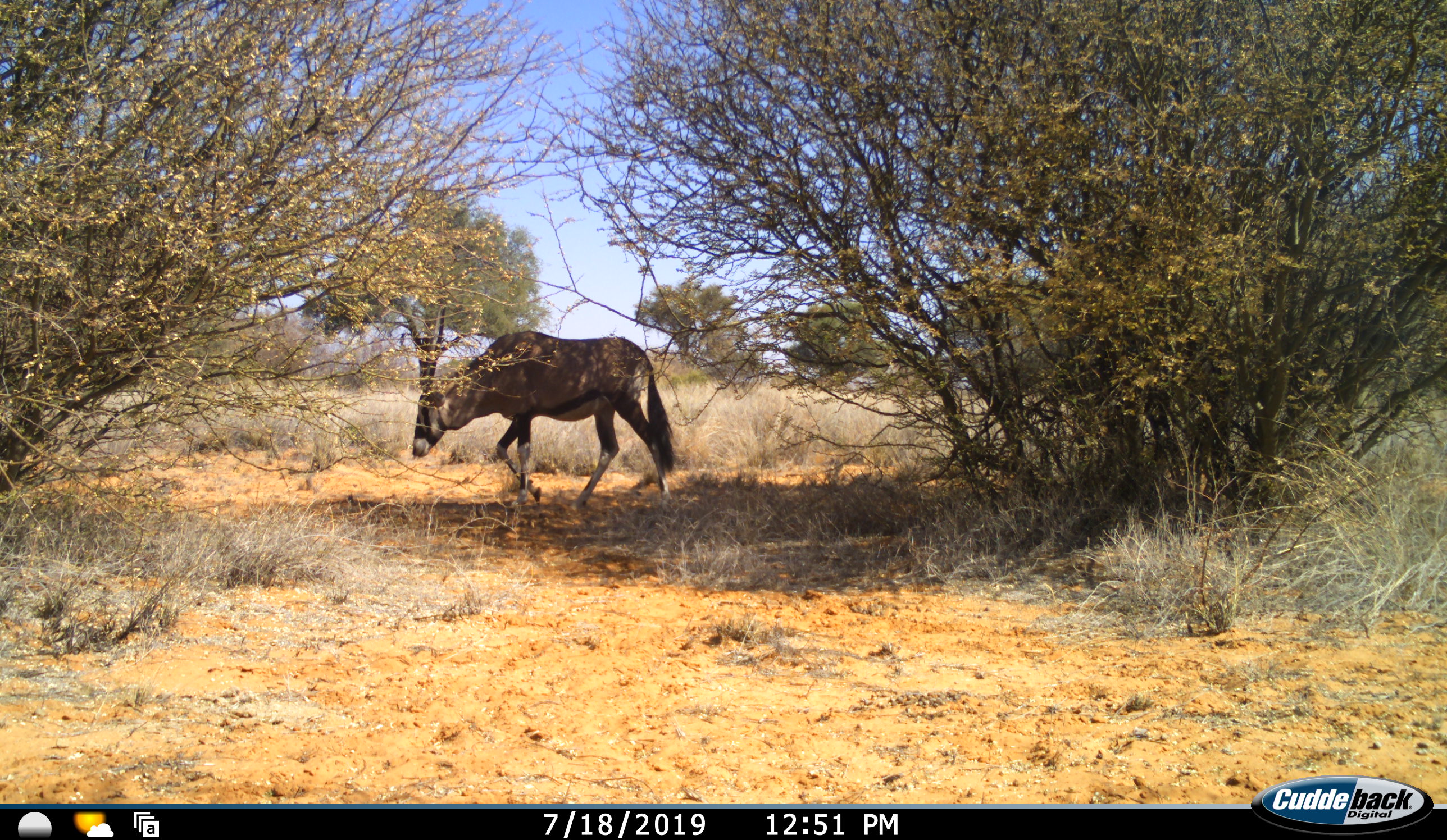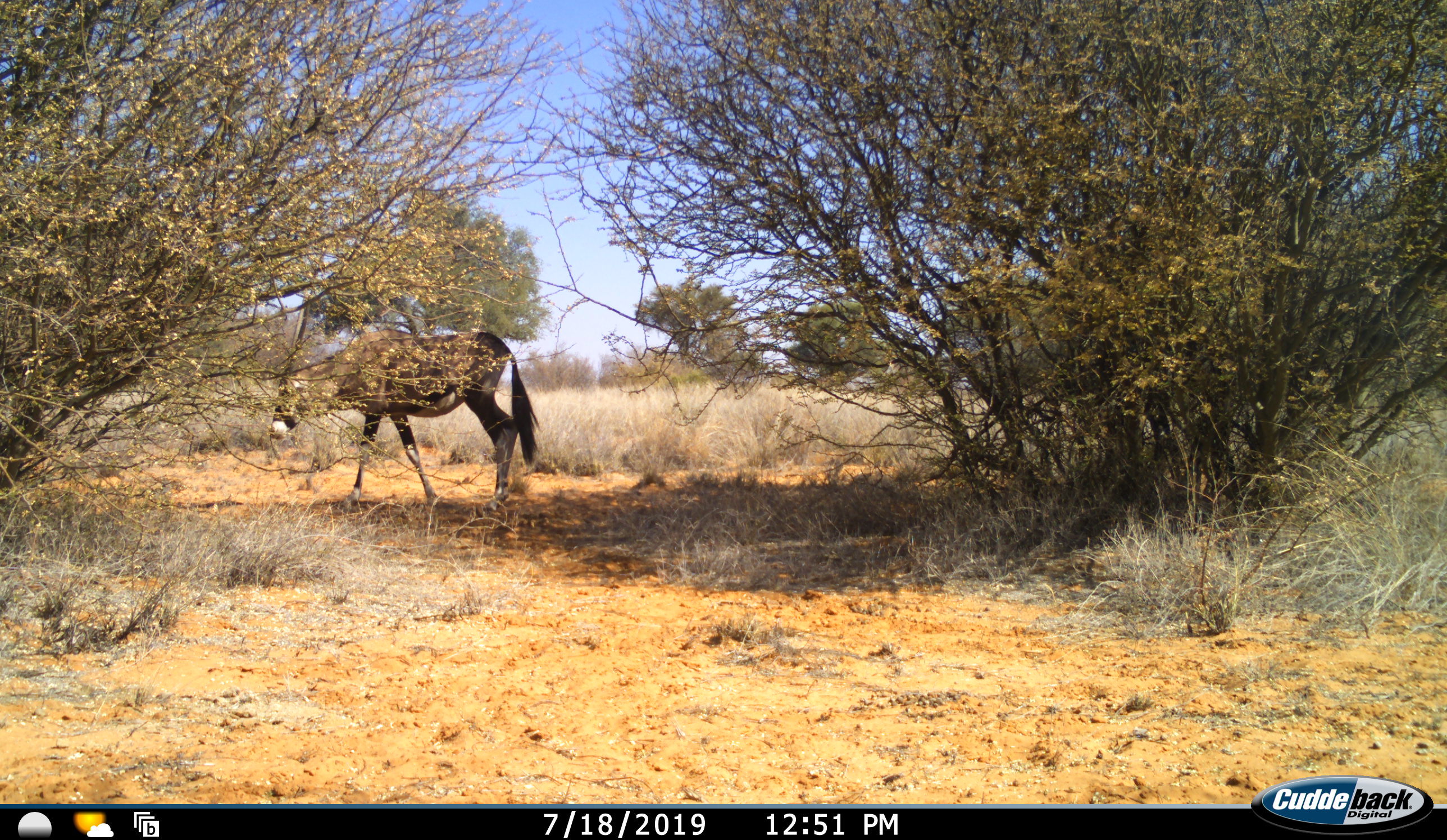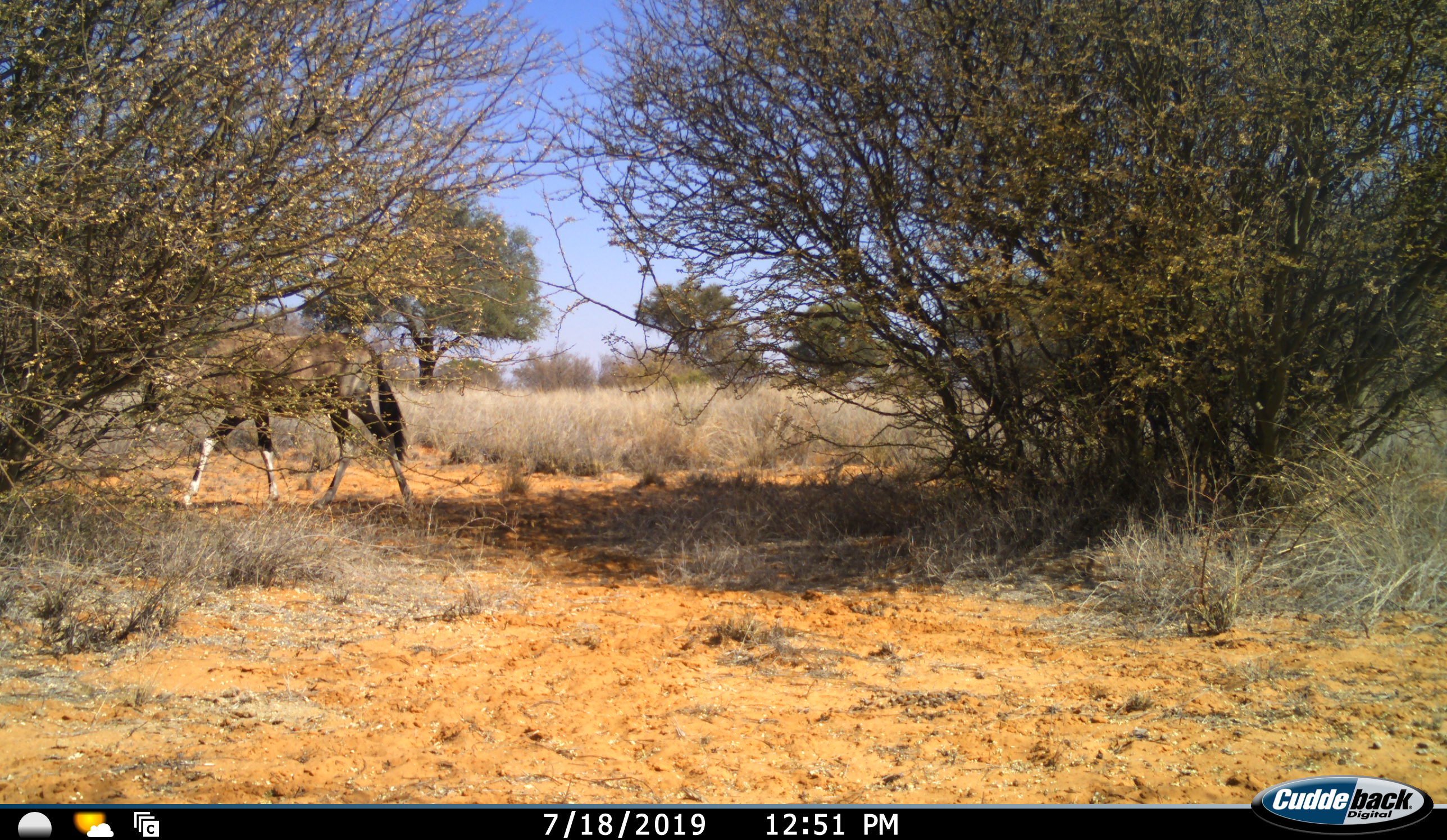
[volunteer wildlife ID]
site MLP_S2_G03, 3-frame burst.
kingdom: Animalia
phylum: Chordata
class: Mammalia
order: Artiodactyla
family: Bovidae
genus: Oryx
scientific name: Oryx gazella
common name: gemsbok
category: oryx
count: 1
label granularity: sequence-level